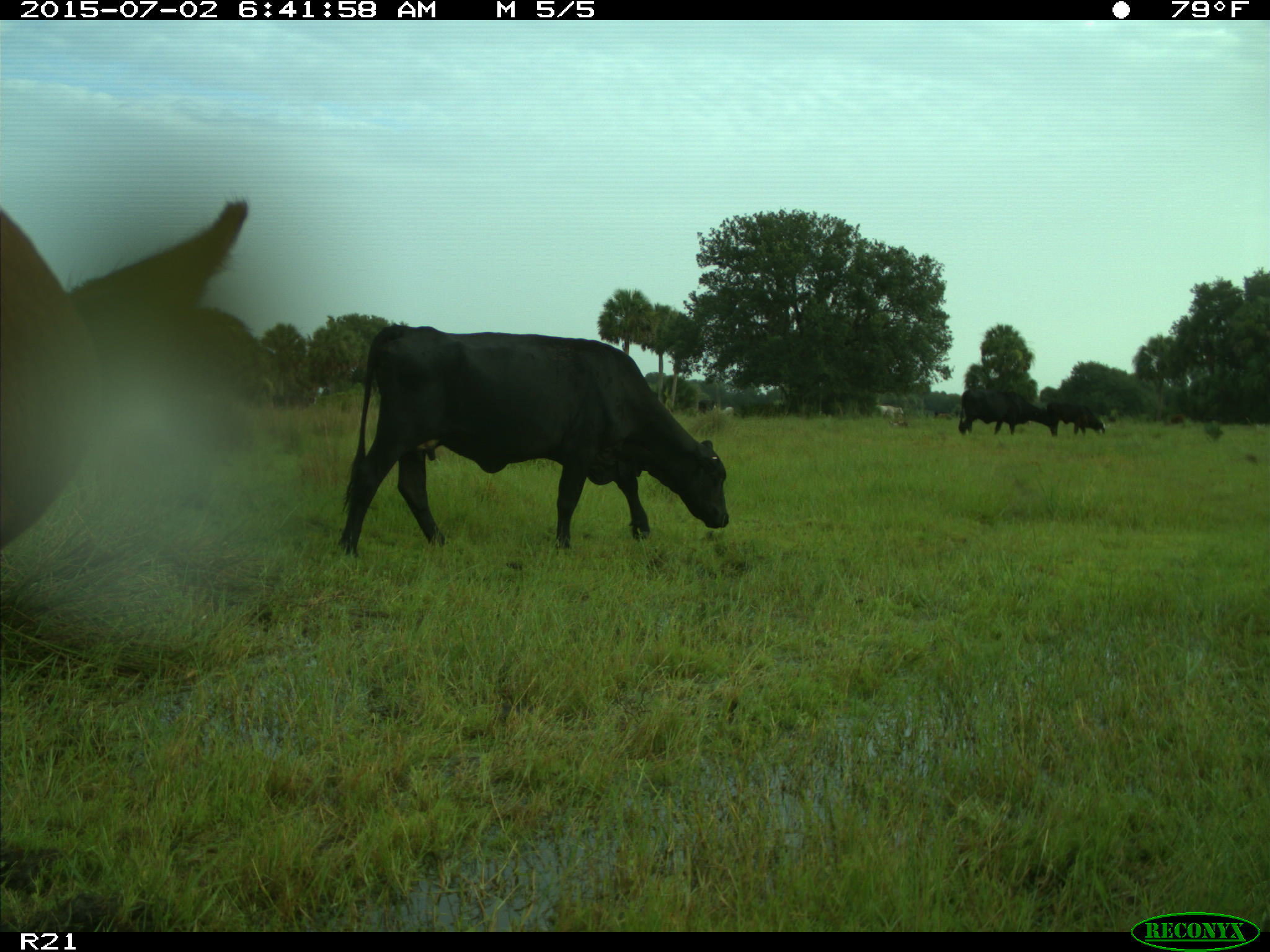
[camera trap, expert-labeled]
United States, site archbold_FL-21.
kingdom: Animalia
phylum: Chordata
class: Mammalia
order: Artiodactyla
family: Bovidae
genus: Bos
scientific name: Bos taurus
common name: domestic cow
Bos taurus (domestic cow).